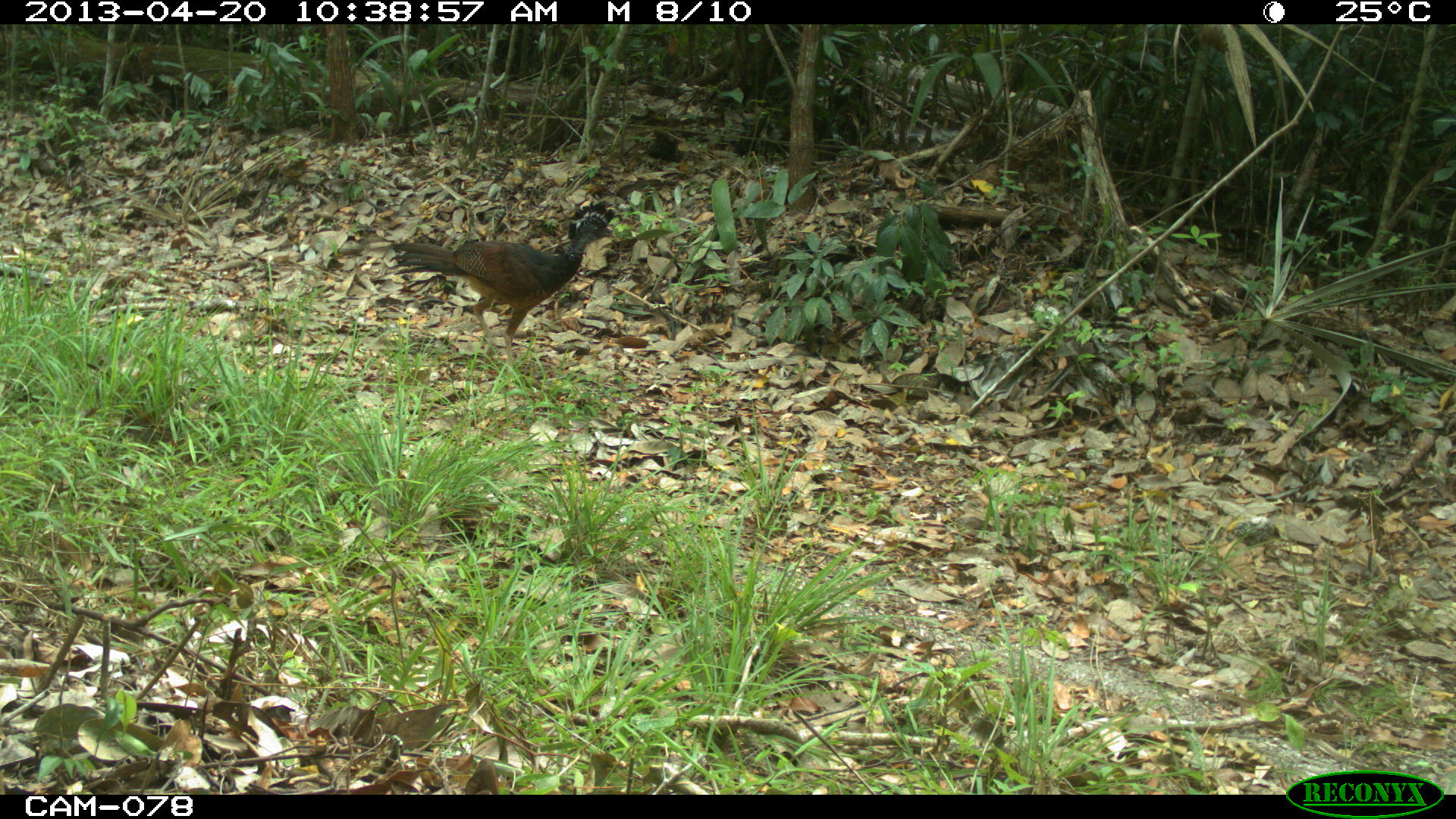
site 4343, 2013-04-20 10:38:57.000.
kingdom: Animalia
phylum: Chordata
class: Aves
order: Galliformes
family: Cracidae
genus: Crax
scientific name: Crax rubra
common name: great curassow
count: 2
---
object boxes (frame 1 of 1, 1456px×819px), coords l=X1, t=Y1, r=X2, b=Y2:
crax rubra: l=388, t=199, r=616, b=367